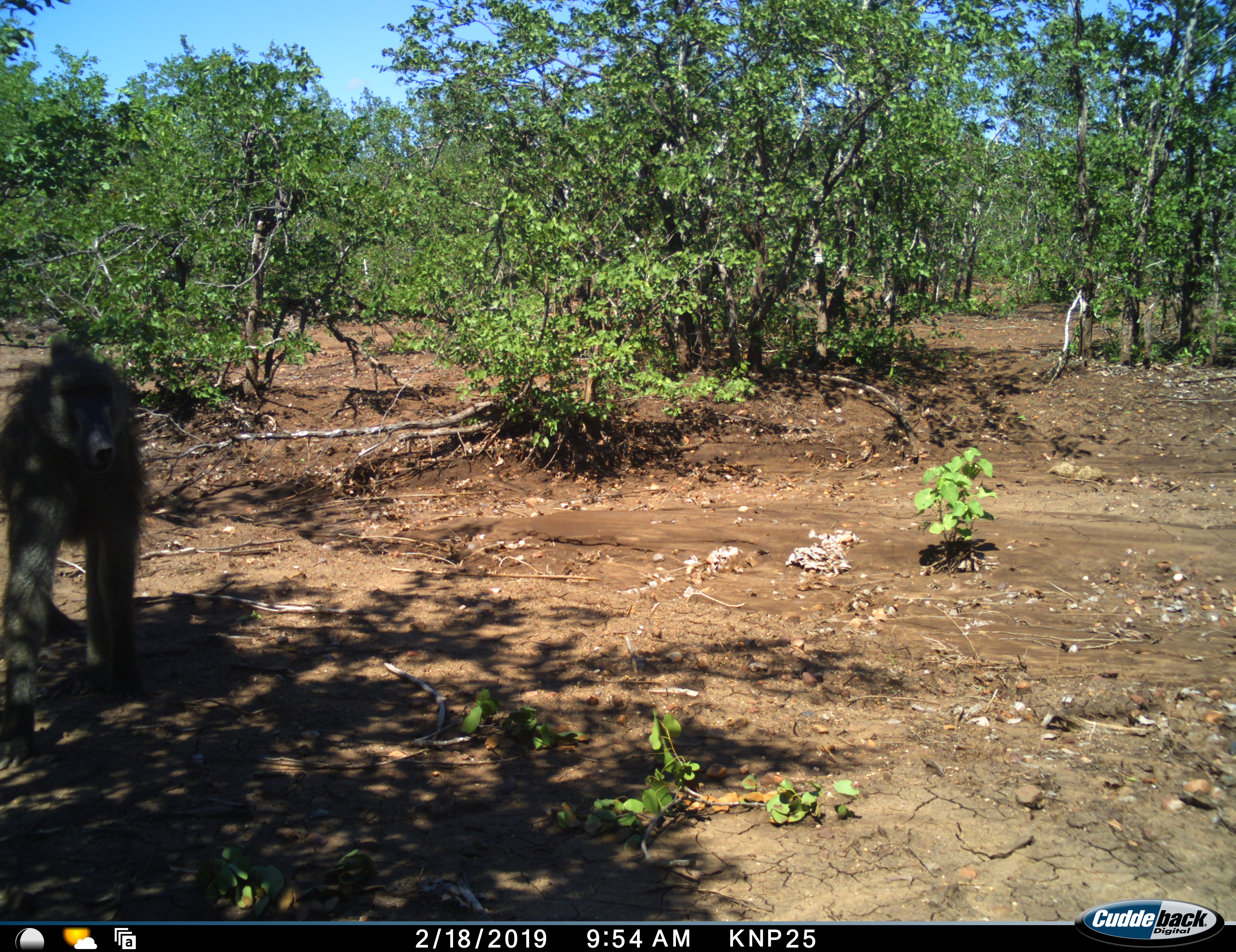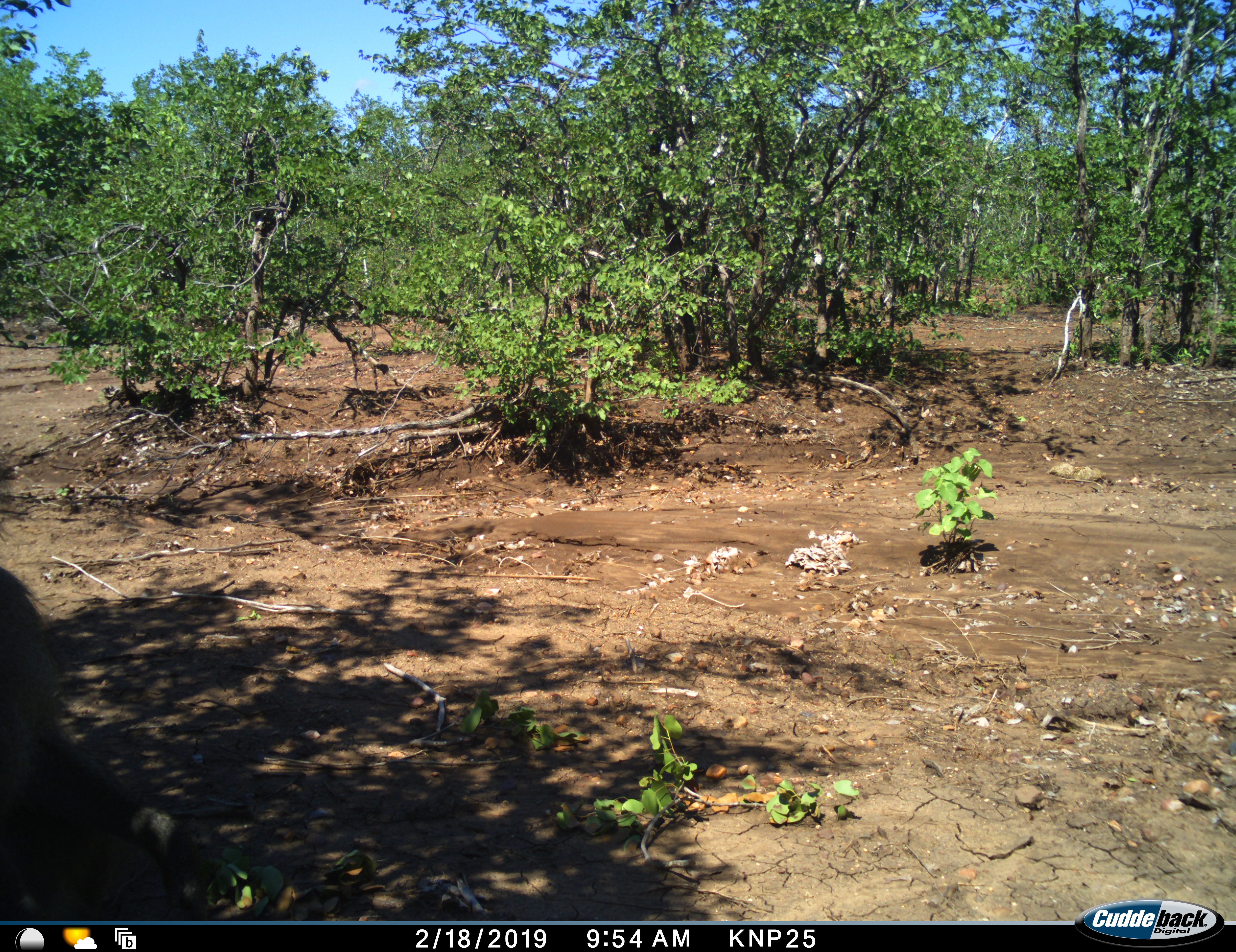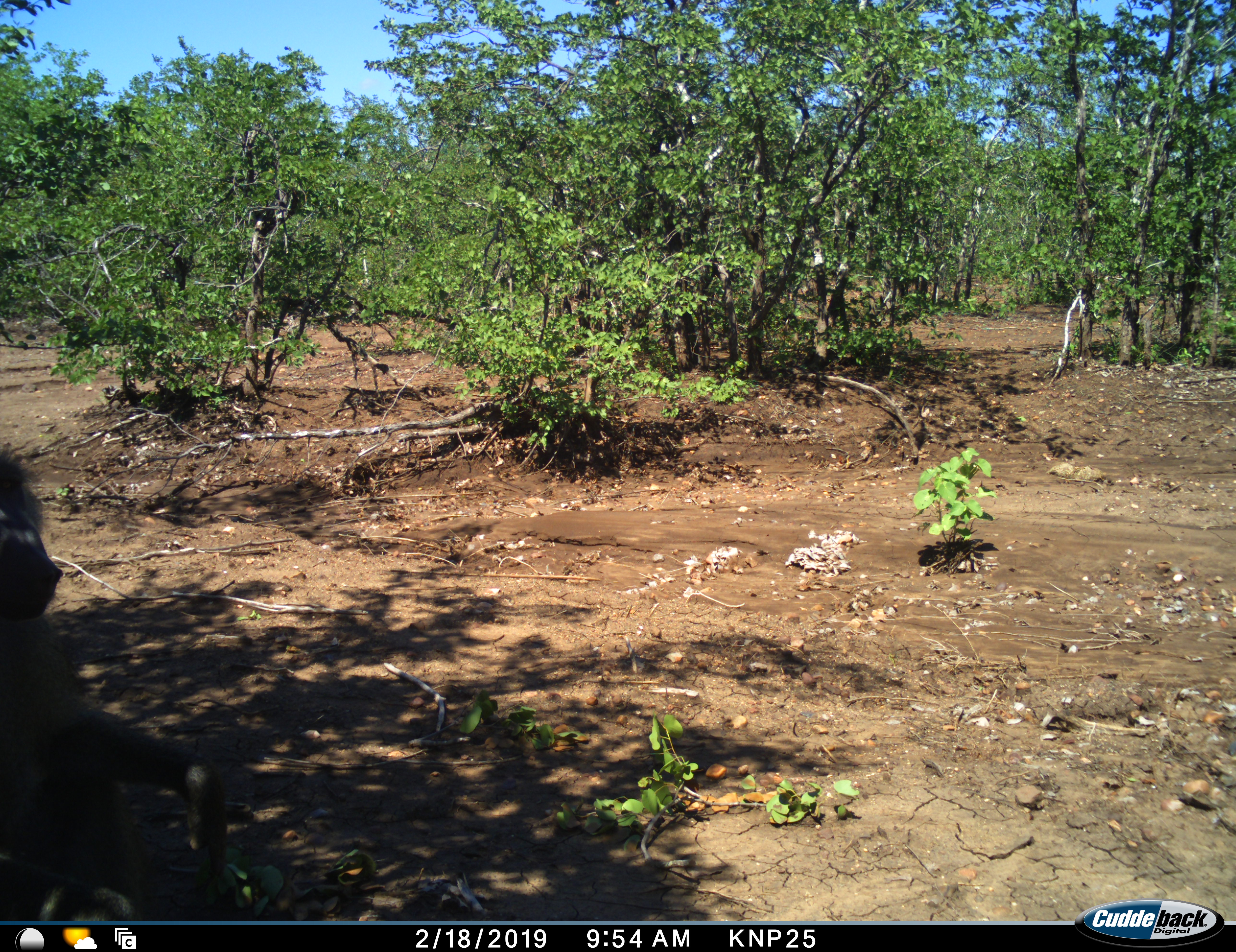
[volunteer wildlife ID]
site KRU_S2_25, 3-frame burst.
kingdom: Animalia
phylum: Chordata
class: Mammalia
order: Primates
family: Cercopithecidae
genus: Papio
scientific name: Papio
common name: baboon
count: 1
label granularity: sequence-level